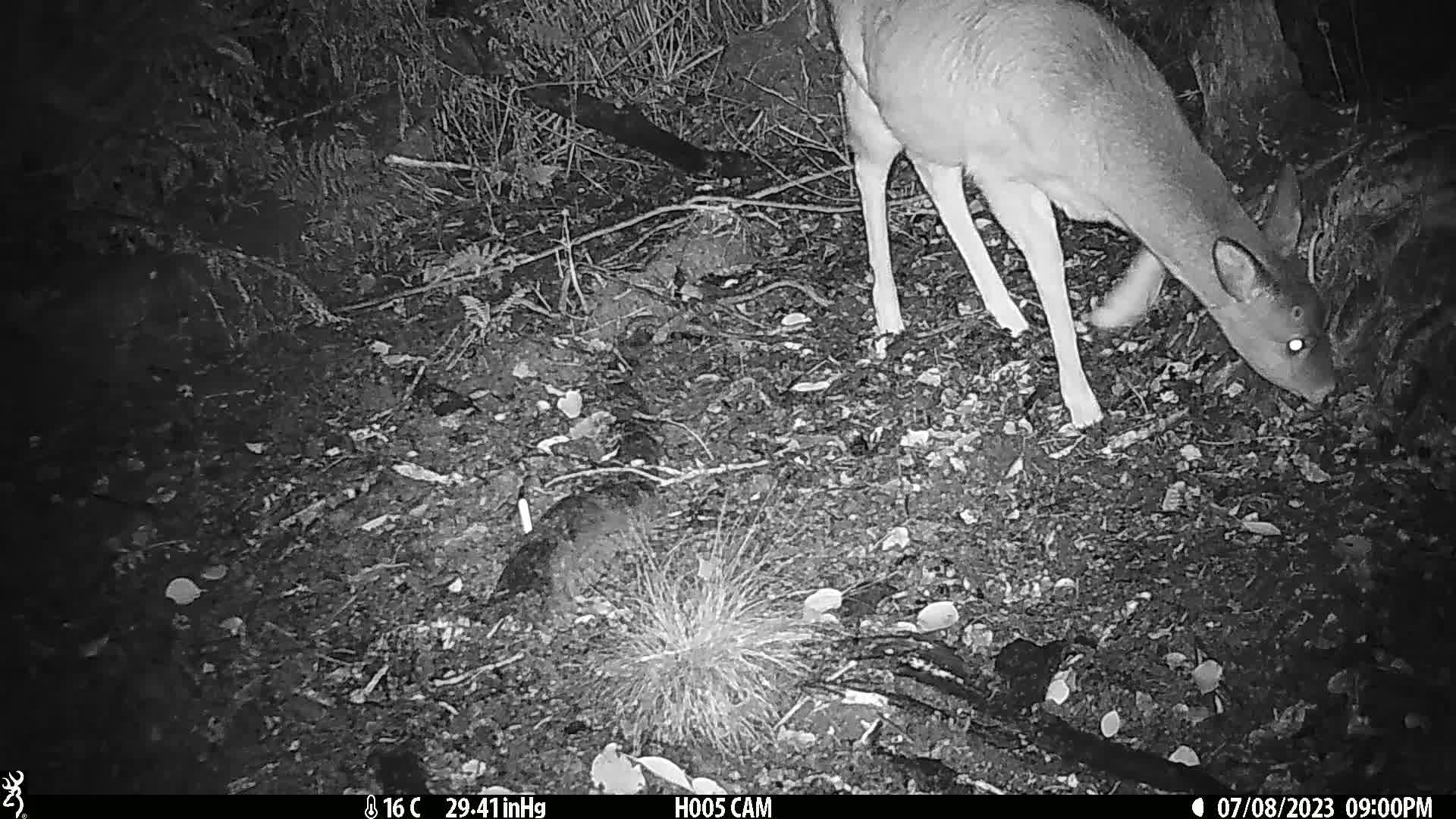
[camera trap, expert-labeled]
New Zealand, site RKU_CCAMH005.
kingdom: Animalia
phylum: Chordata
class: Mammalia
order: Artiodactyla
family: Cervidae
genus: Odocoileus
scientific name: Odocoileus virginianus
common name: white-tailed deer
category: white tailed deer